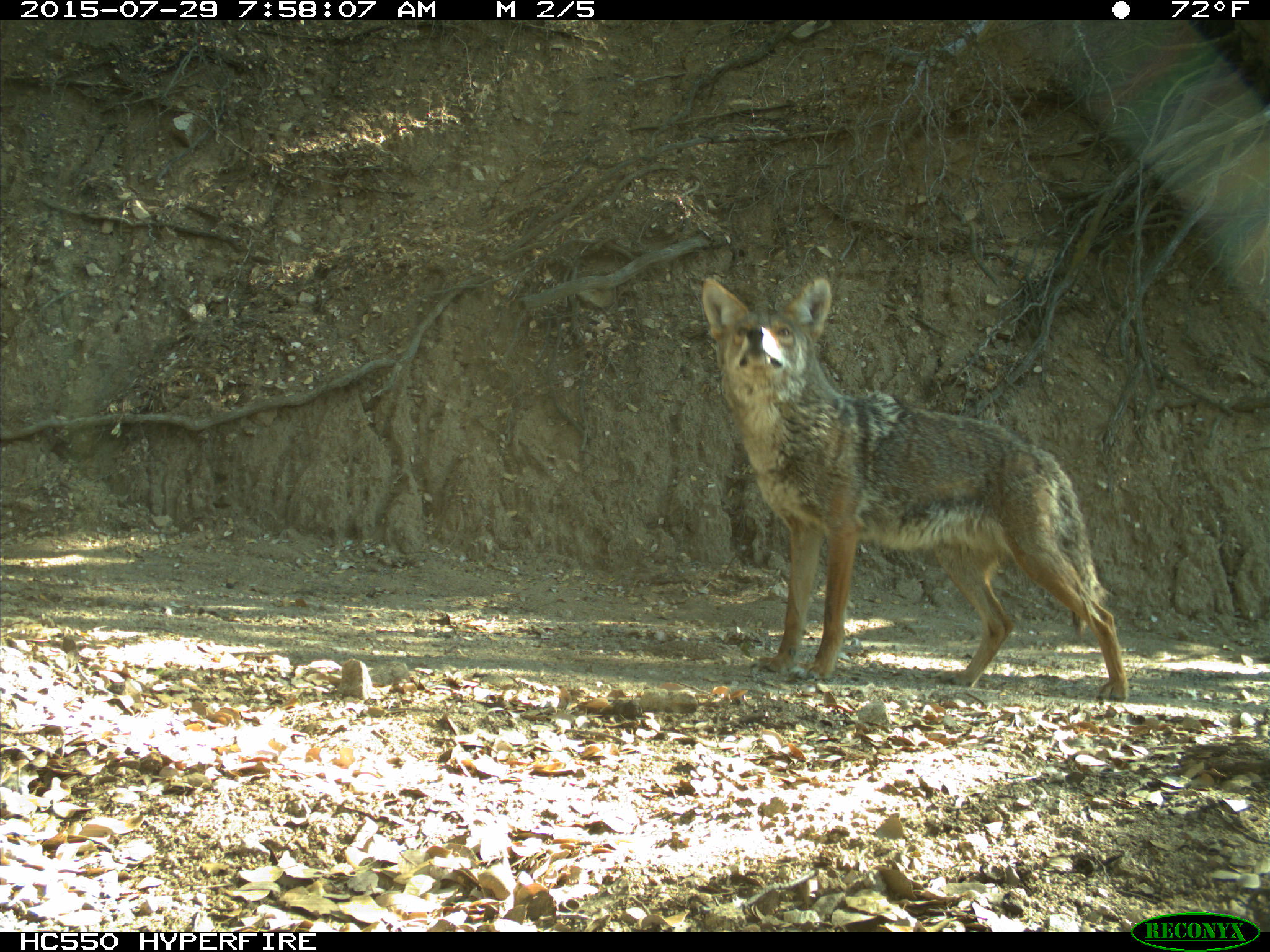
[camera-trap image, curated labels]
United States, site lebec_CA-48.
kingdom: Animalia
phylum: Chordata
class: Mammalia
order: Carnivora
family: Canidae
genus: Canis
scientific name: Canis latrans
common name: coyote